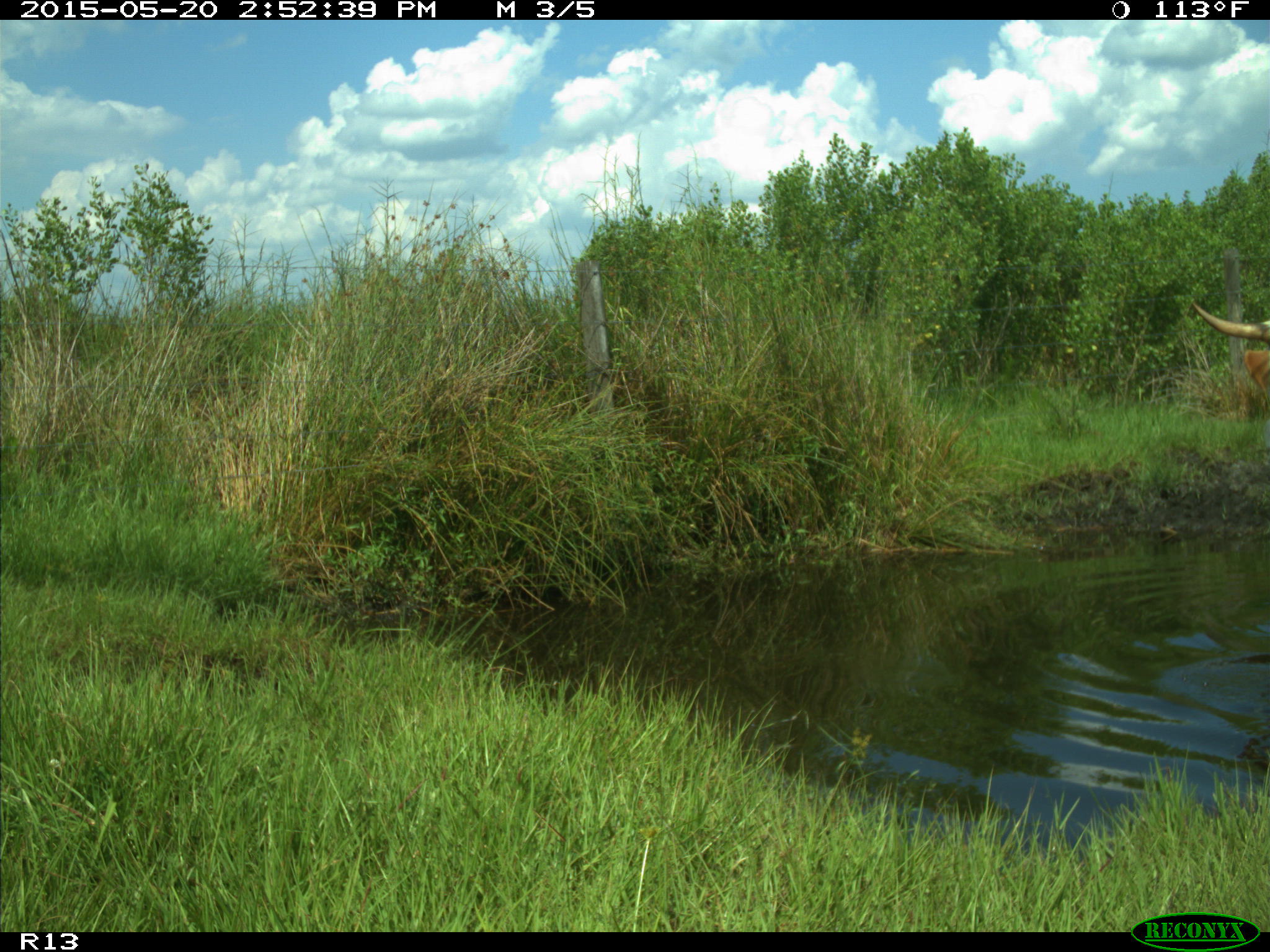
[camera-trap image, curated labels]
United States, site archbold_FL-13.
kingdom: Animalia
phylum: Chordata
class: Mammalia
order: Artiodactyla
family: Bovidae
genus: Bos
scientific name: Bos taurus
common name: domestic cow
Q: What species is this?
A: Bos taurus (domestic cow).